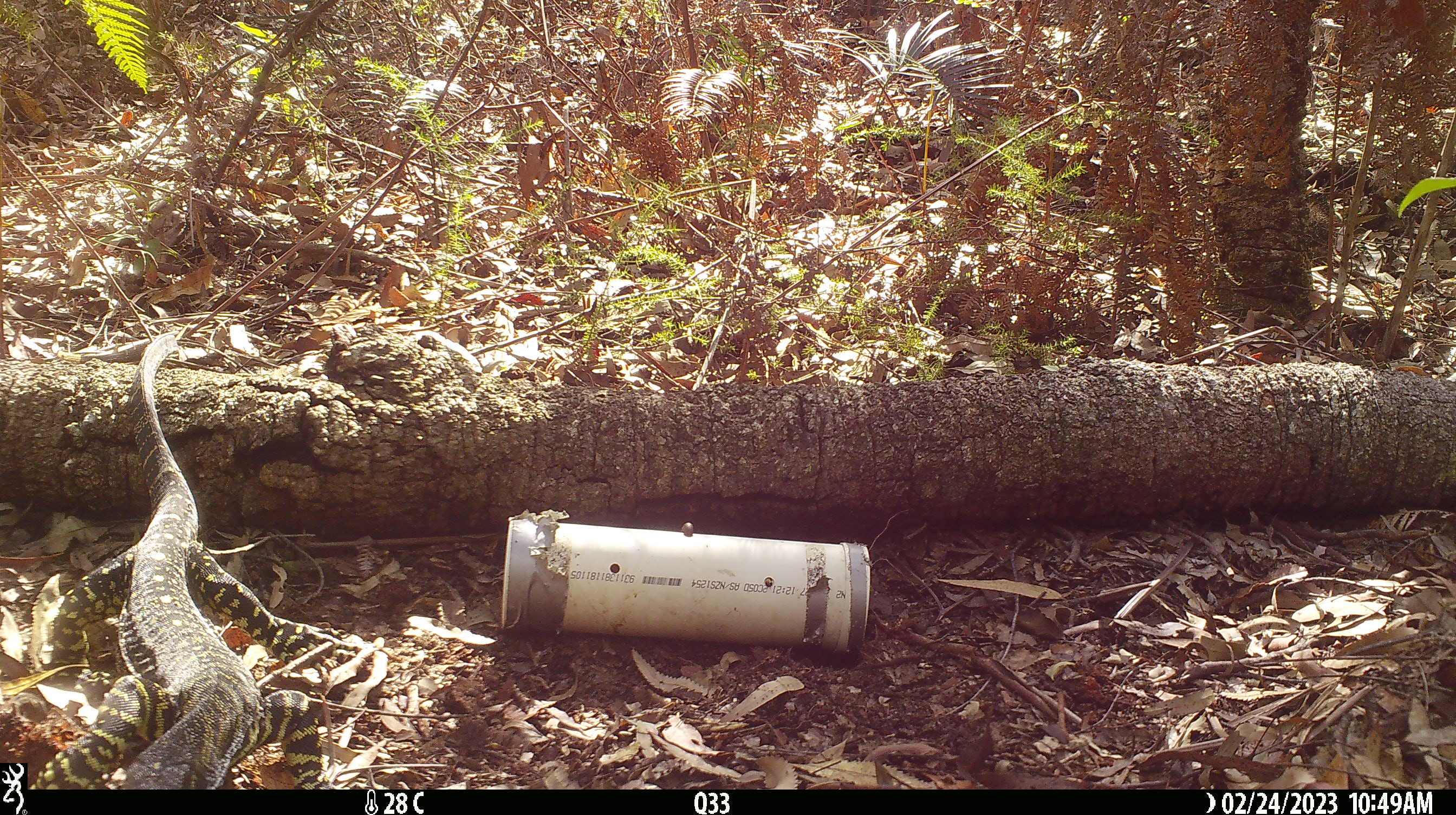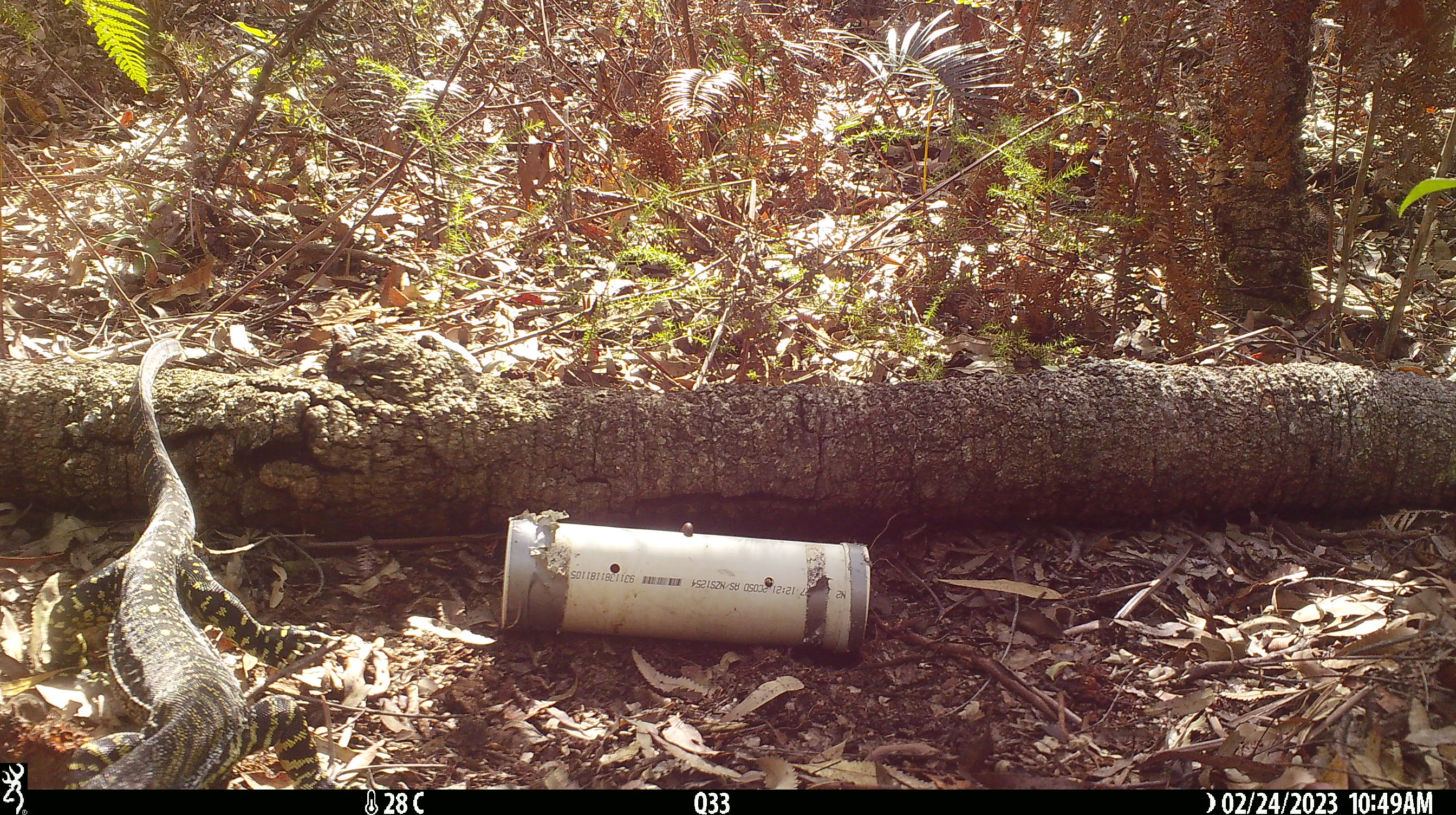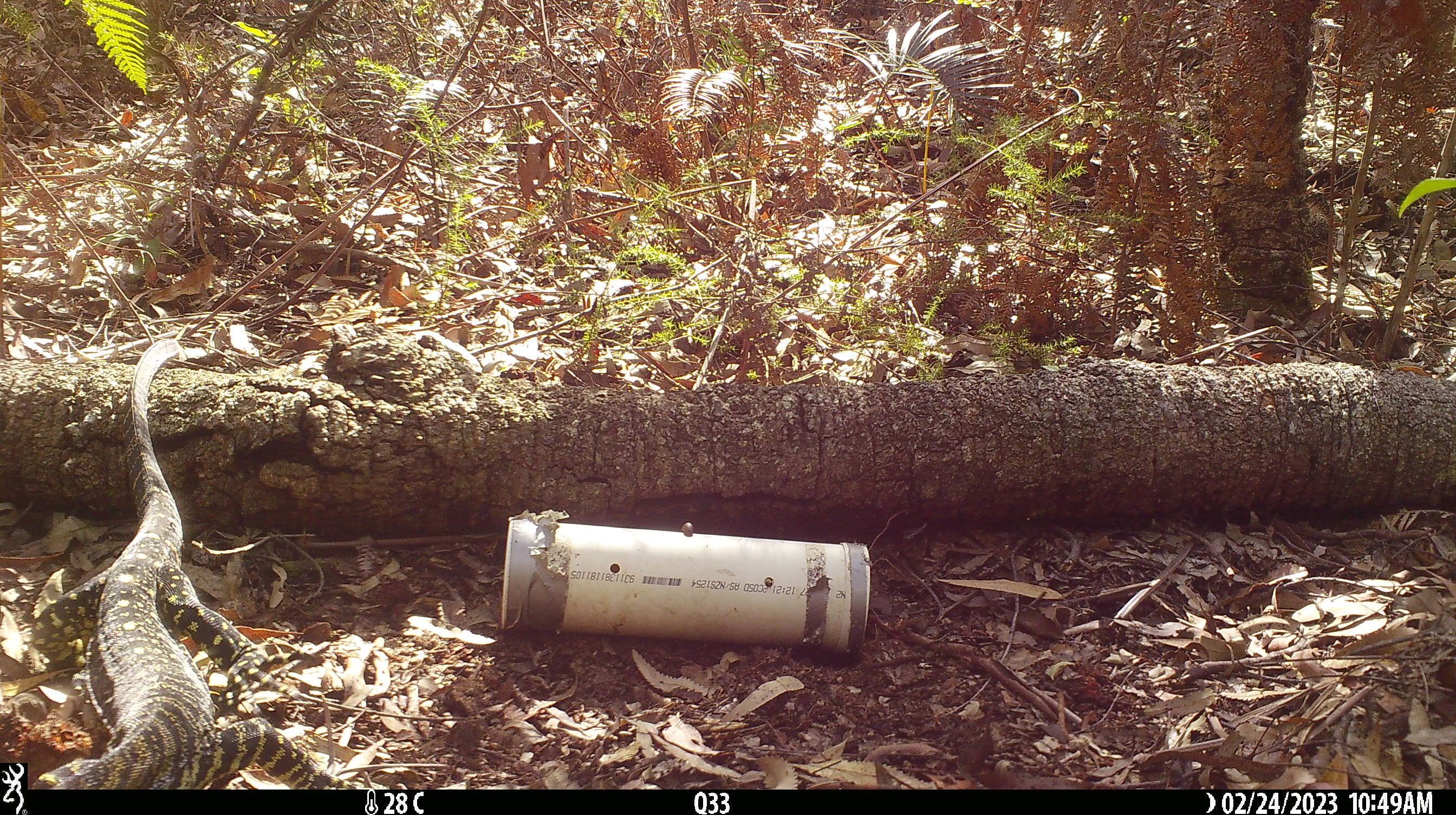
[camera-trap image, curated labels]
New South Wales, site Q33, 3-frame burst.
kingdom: Animalia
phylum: Chordata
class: Reptilia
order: Squamata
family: Varanidae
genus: Varanus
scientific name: Varanus varius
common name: lace monitor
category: goanna